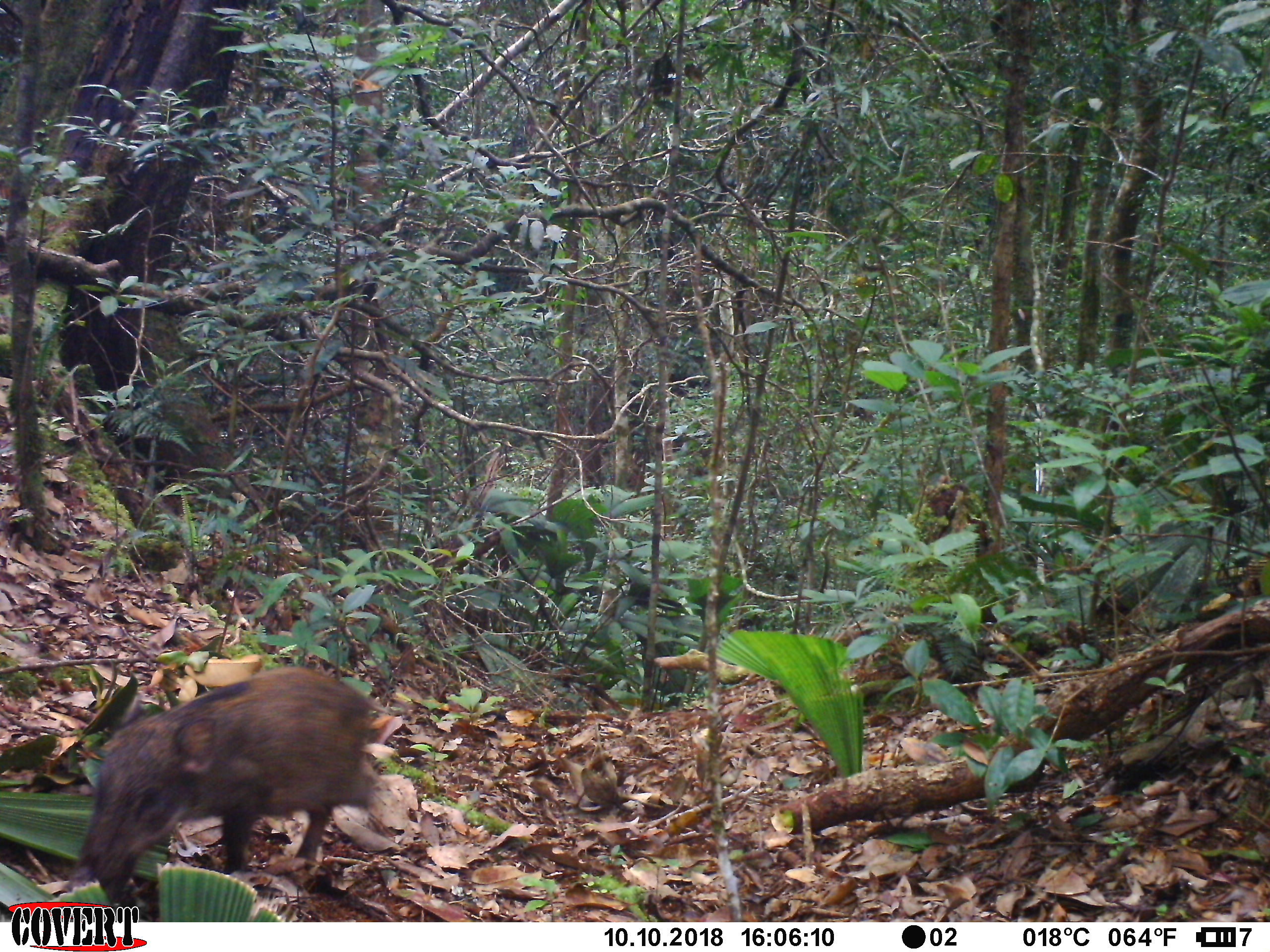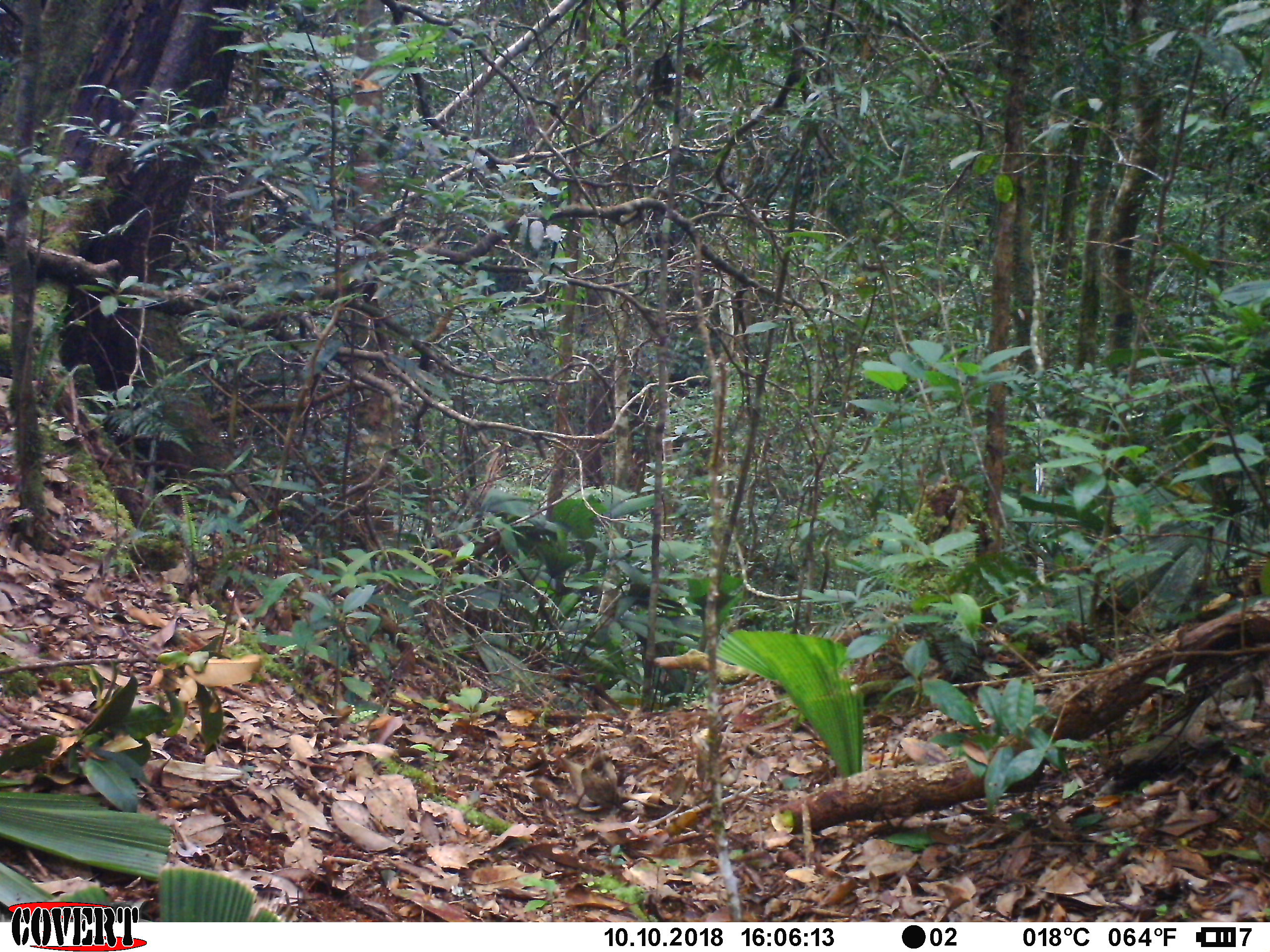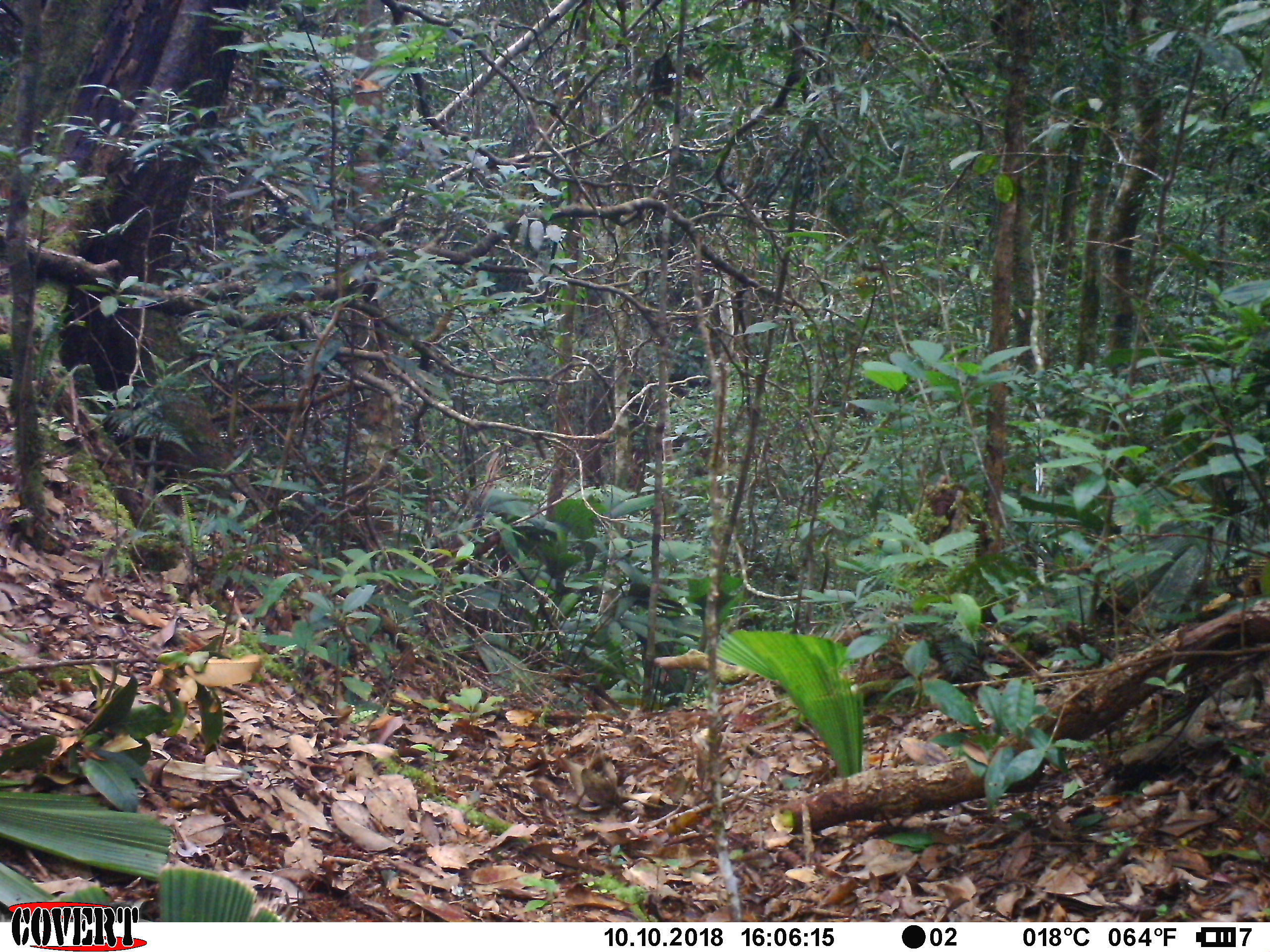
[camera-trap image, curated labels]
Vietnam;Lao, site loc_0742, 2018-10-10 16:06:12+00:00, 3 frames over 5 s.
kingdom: Animalia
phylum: Chordata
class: Mammalia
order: Artiodactyla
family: Suidae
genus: Sus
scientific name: Sus scrofa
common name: eurasian wild pig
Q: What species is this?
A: Eurasian wild pig (Sus scrofa).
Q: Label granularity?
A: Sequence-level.